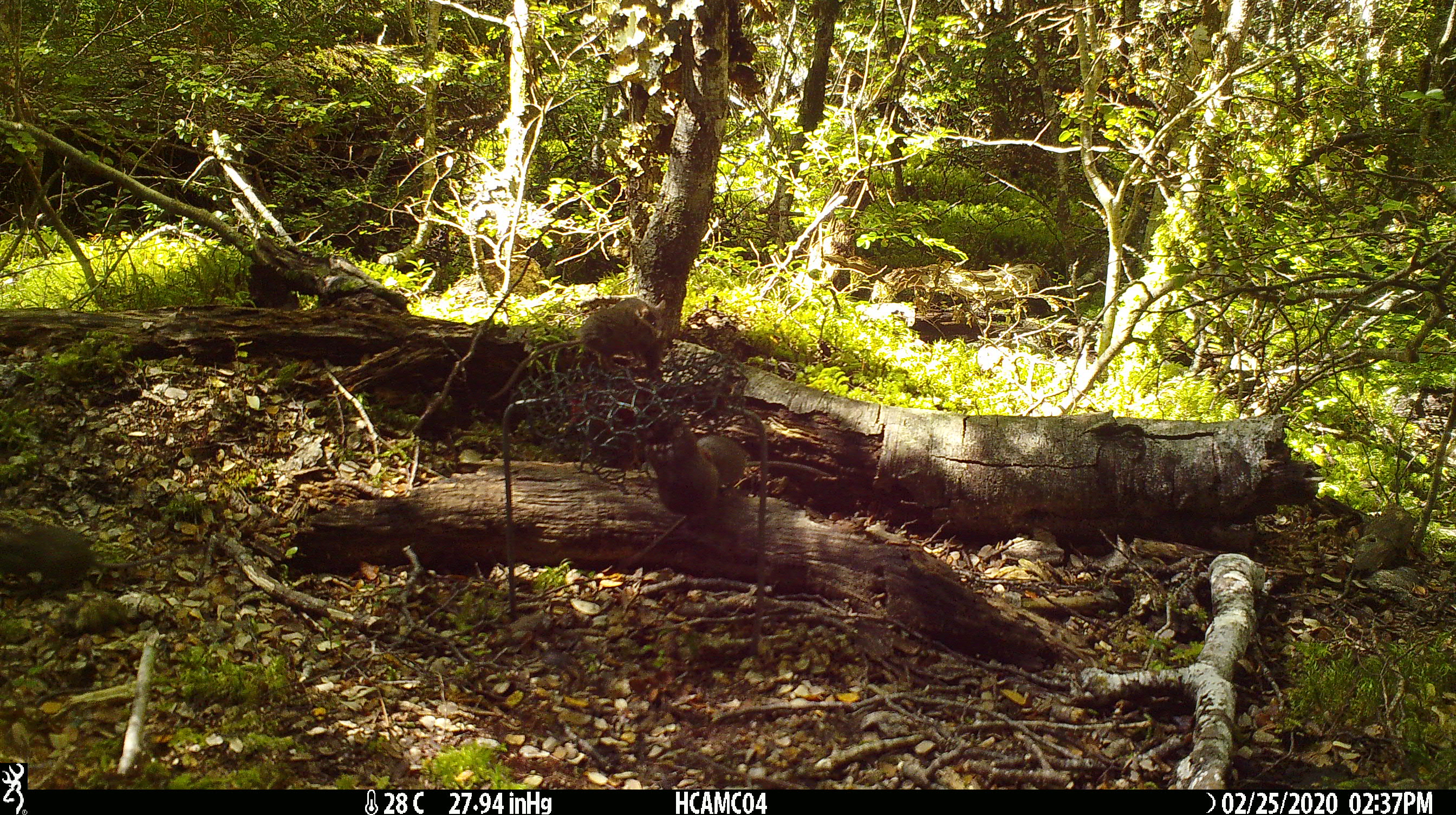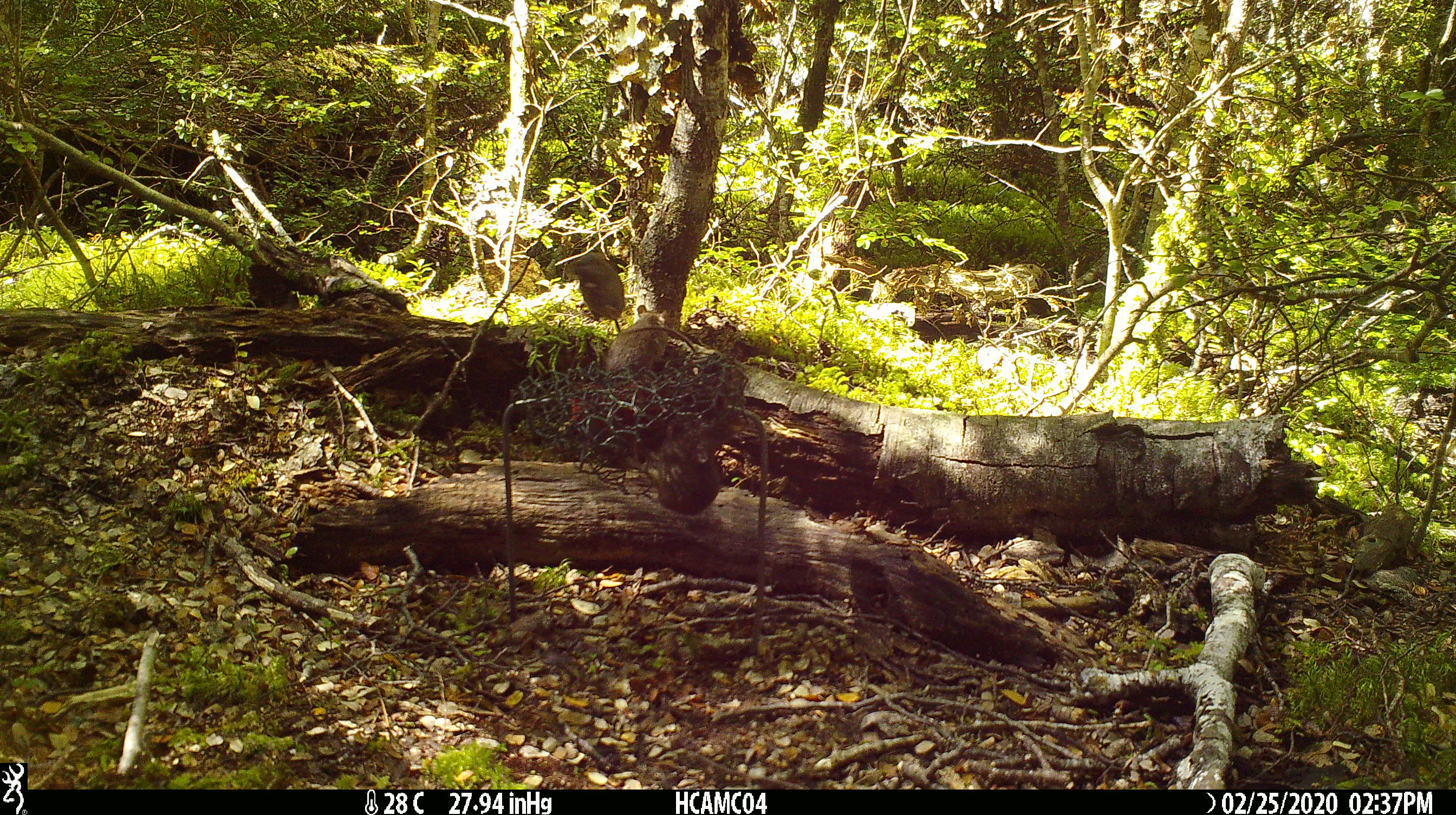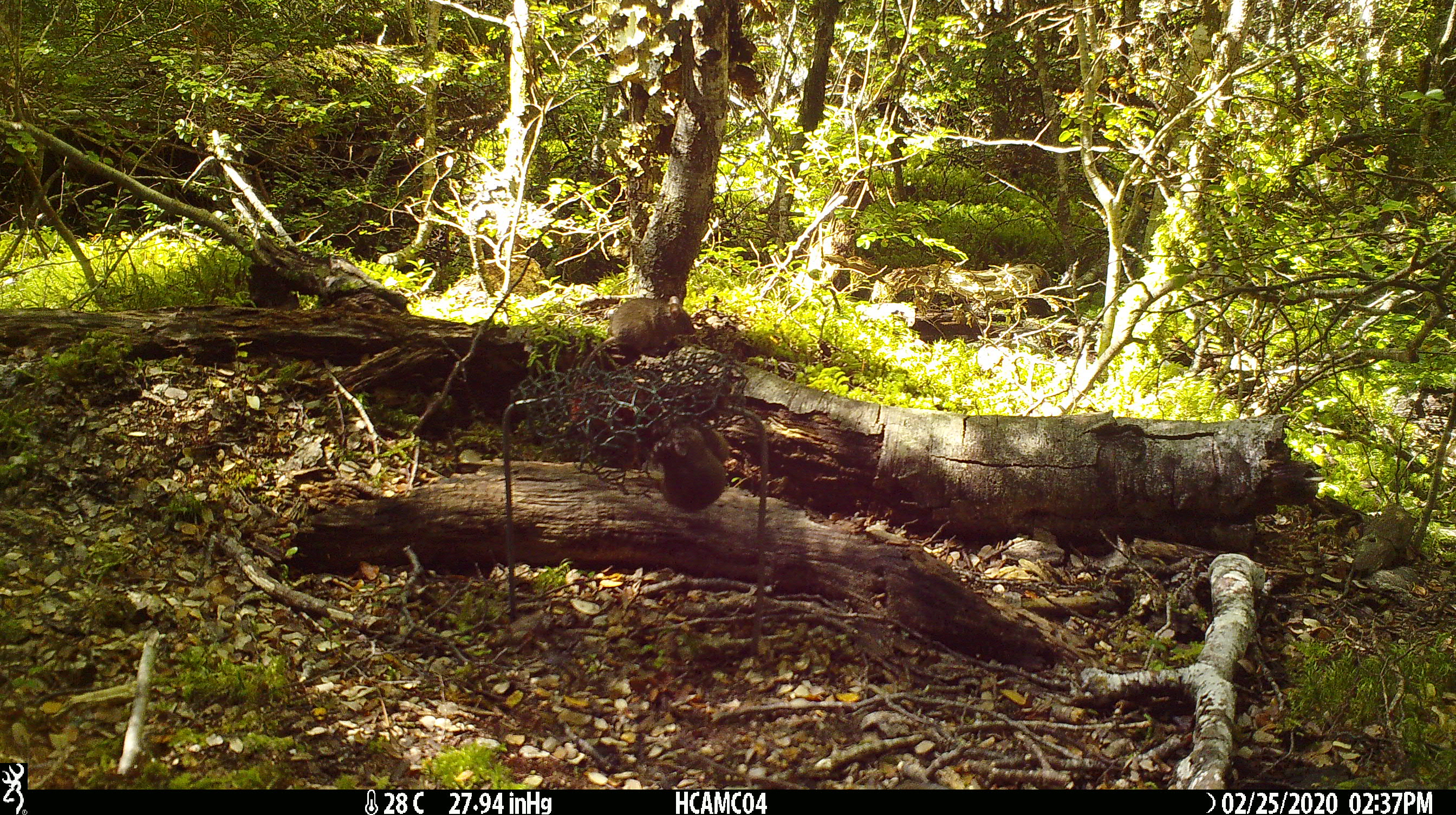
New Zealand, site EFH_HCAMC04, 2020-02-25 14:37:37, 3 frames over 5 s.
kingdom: Animalia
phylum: Chordata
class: Mammalia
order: Rodentia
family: Muridae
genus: Mus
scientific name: Mus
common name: mouse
Mouse (Mus).